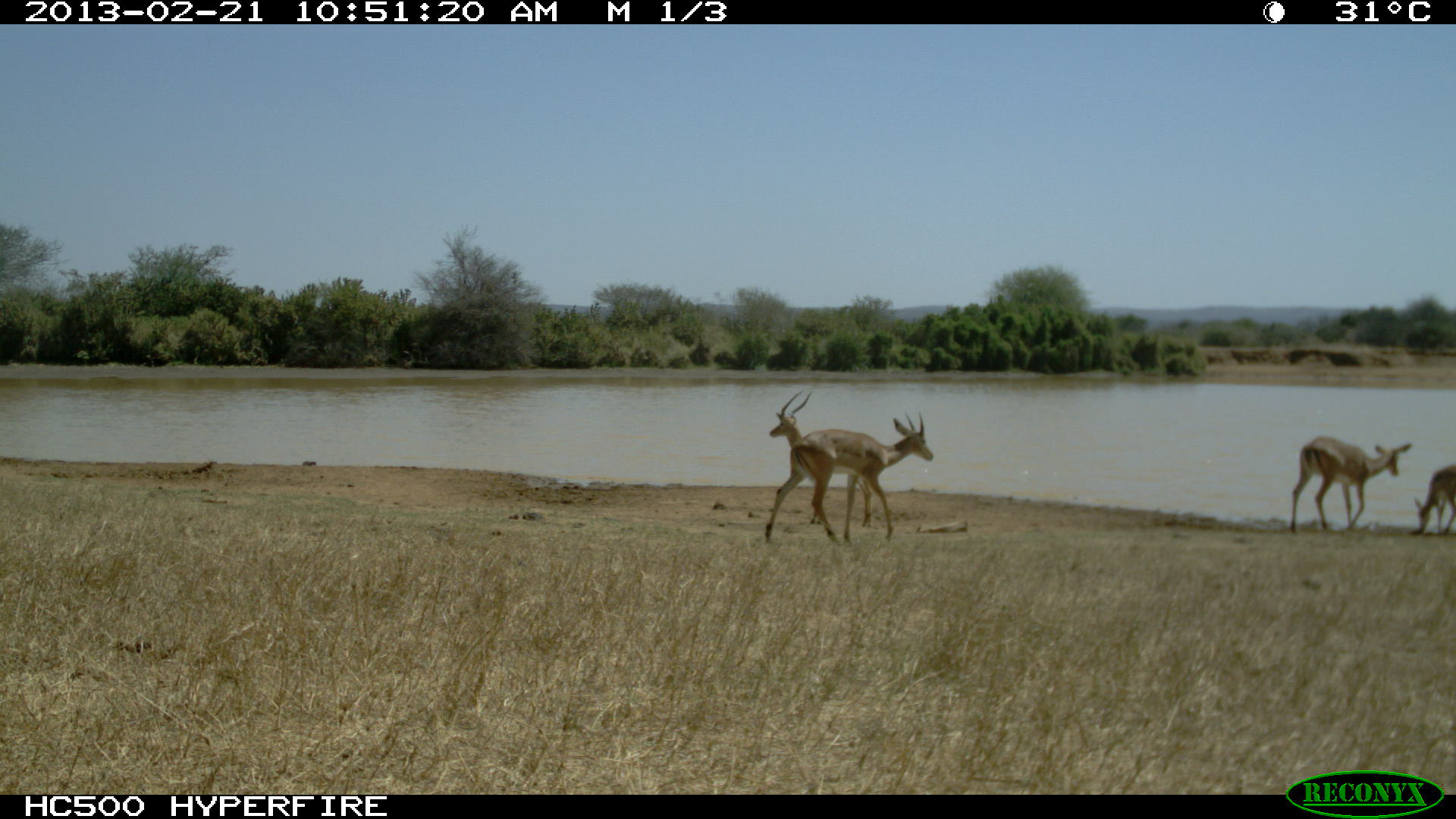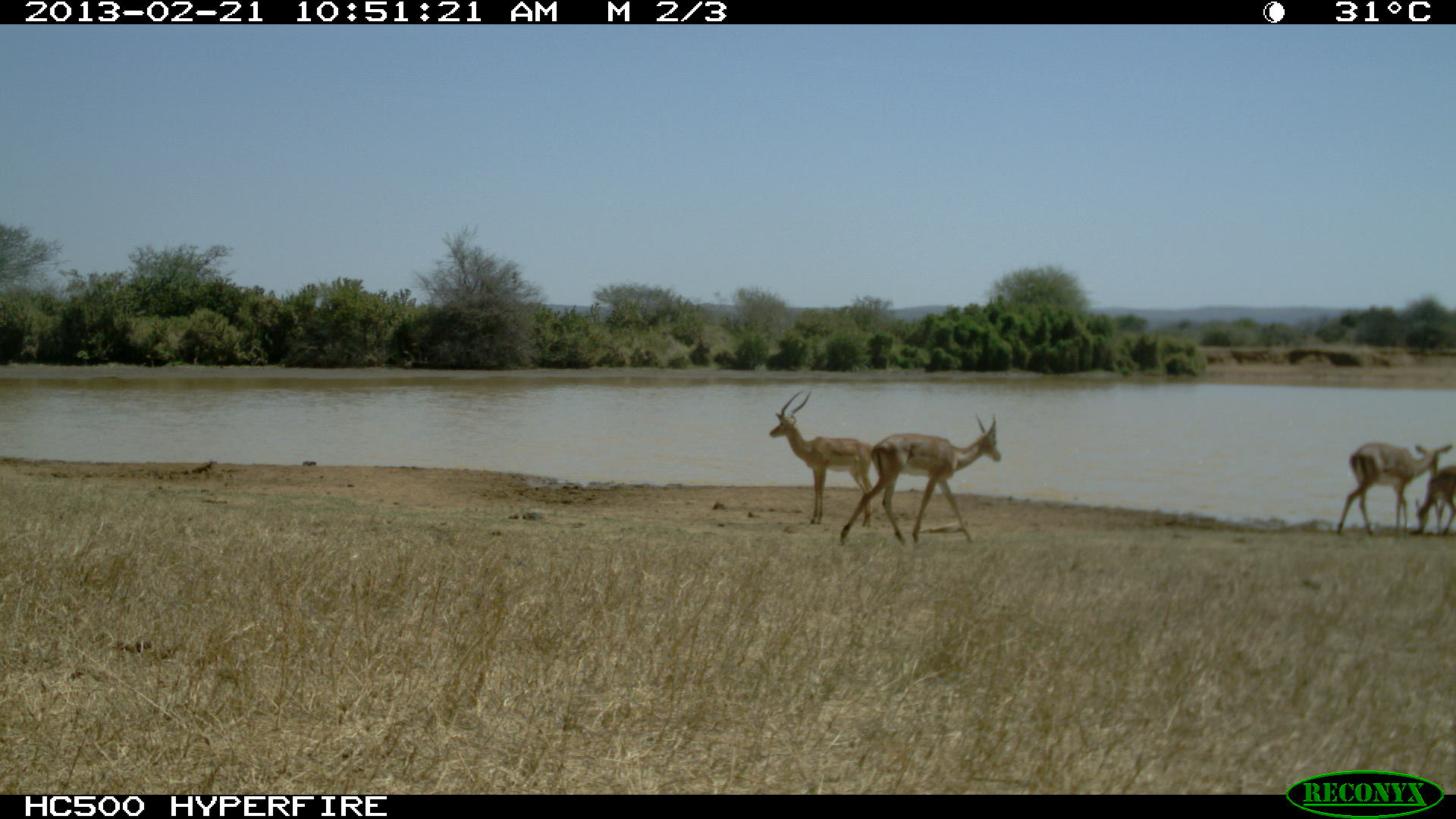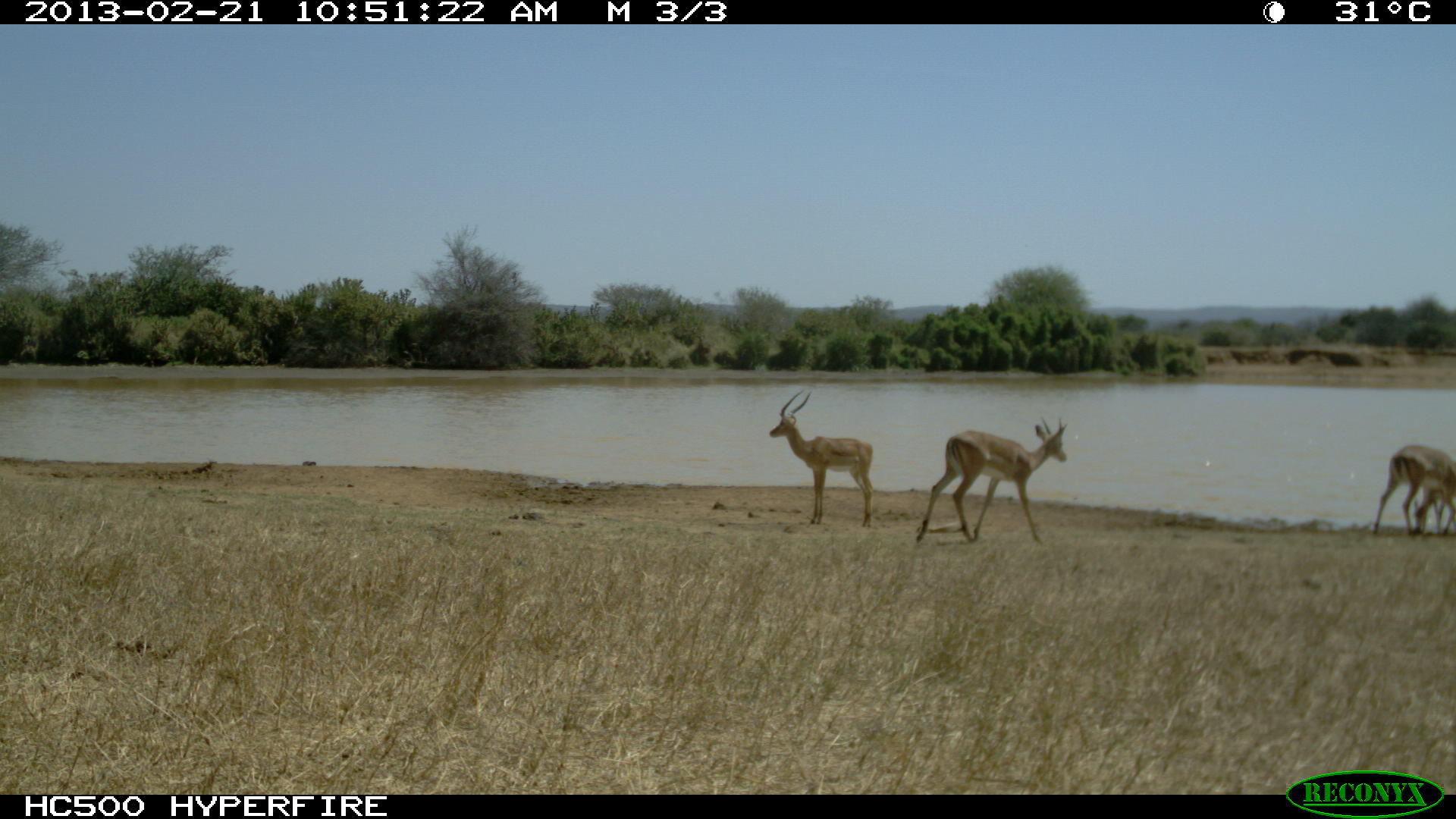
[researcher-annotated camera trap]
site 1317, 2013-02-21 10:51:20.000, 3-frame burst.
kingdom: Animalia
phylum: Chordata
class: Mammalia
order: Artiodactyla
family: Bovidae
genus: Aepyceros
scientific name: Aepyceros melampus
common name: impala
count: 4